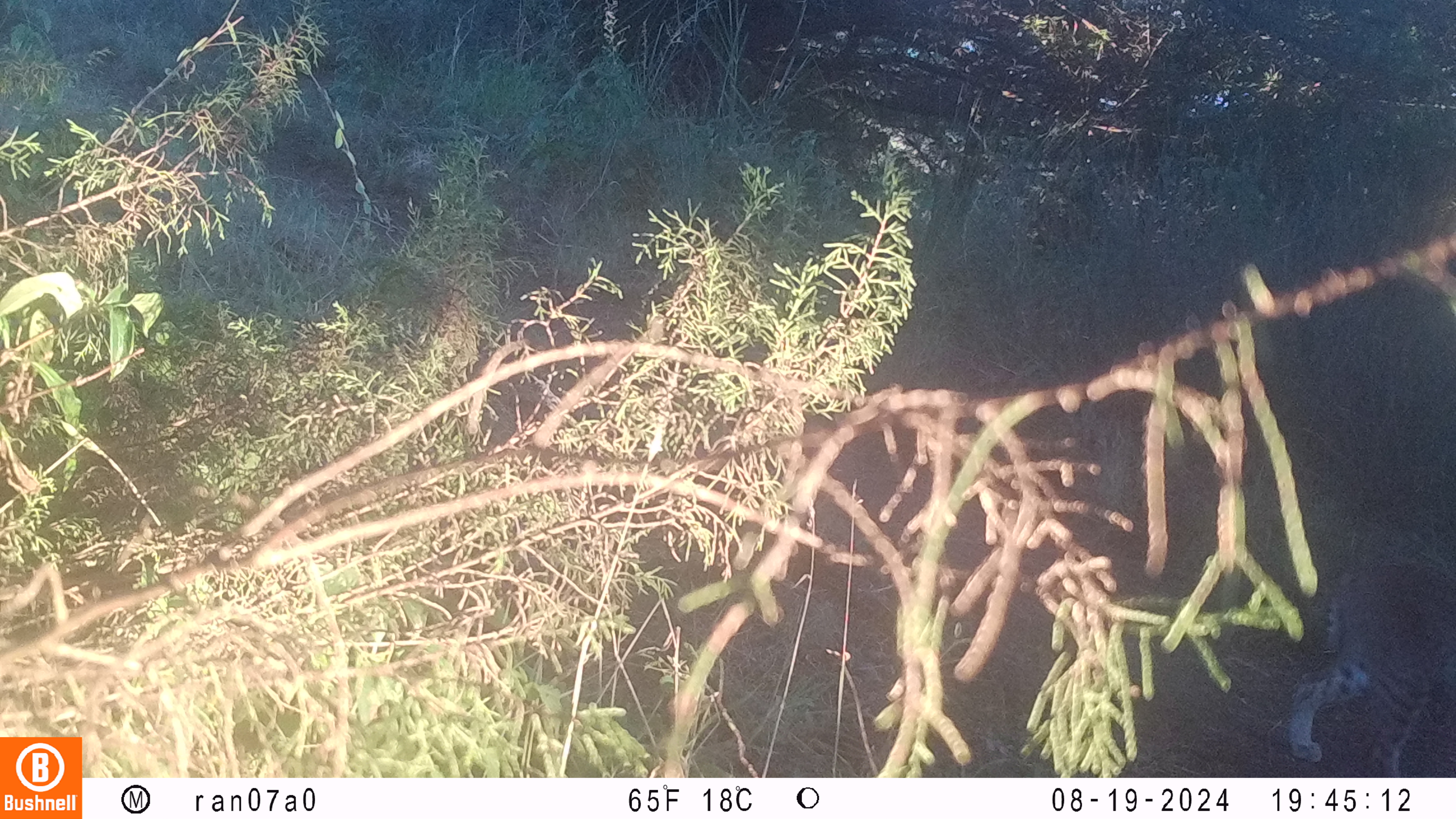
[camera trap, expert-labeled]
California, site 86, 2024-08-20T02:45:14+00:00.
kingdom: Animalia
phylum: Chordata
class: Mammalia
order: Carnivora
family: Felidae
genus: Lynx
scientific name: Lynx rufus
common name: bobcat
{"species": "bobcat (Lynx rufus)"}